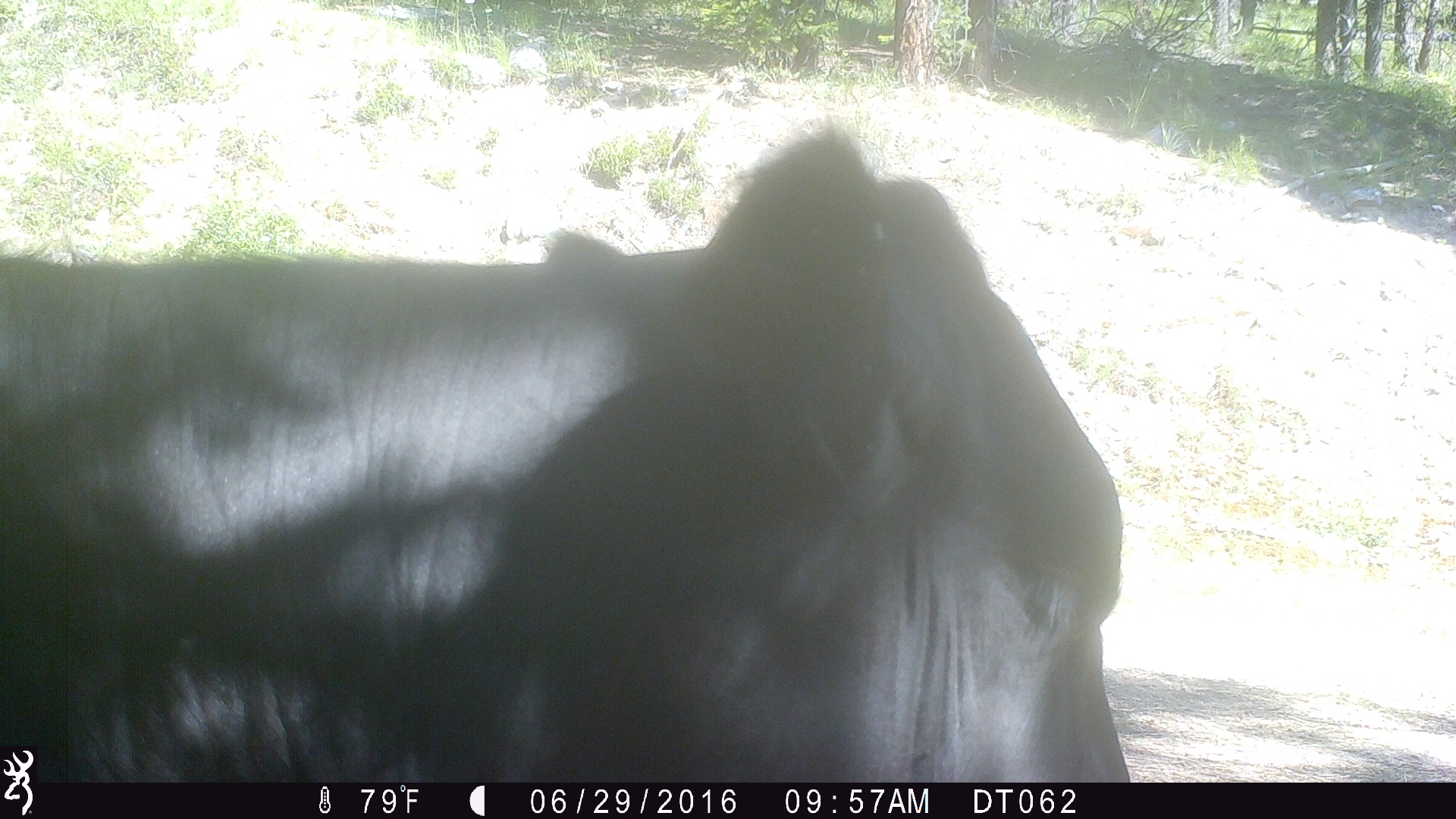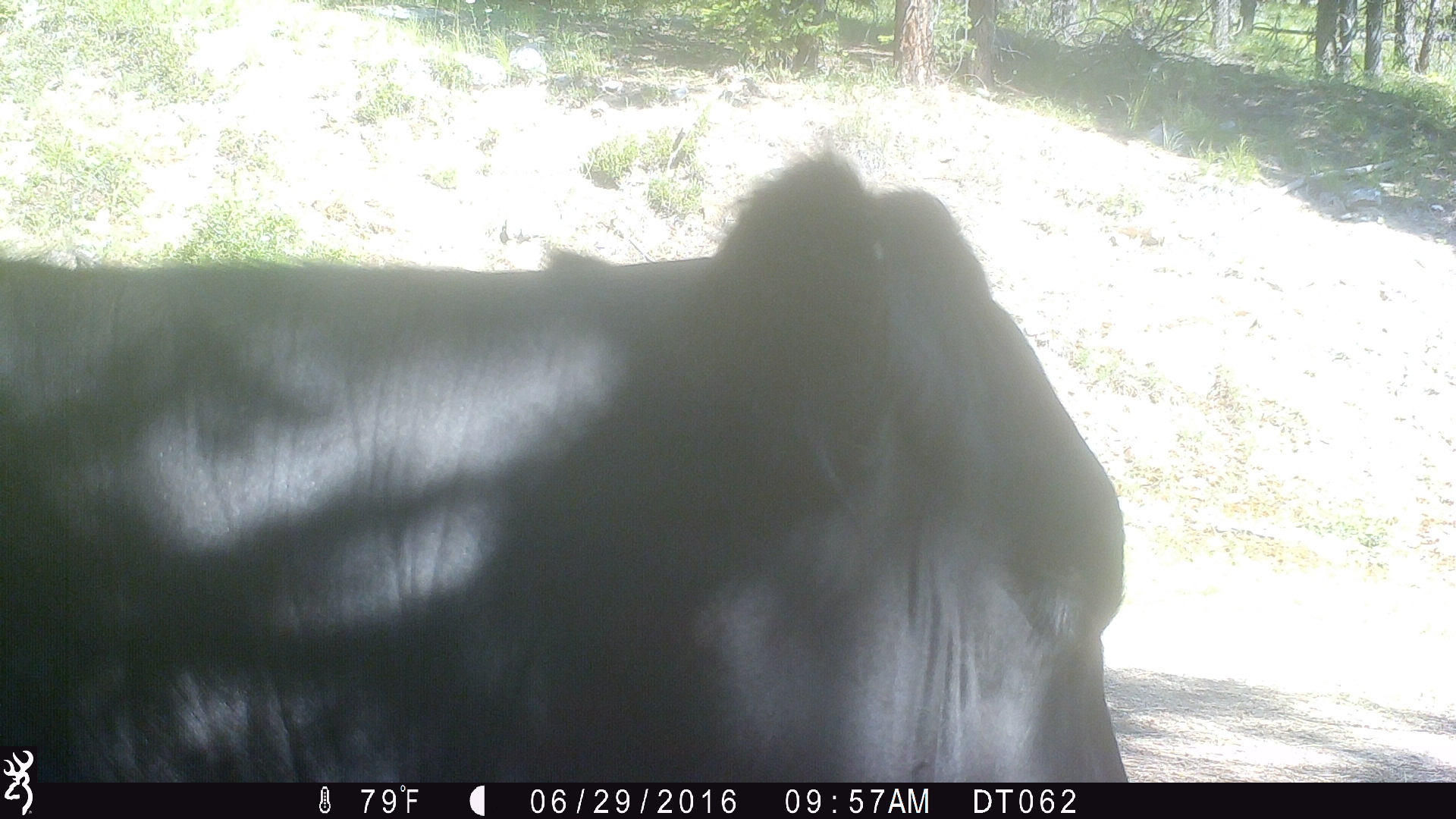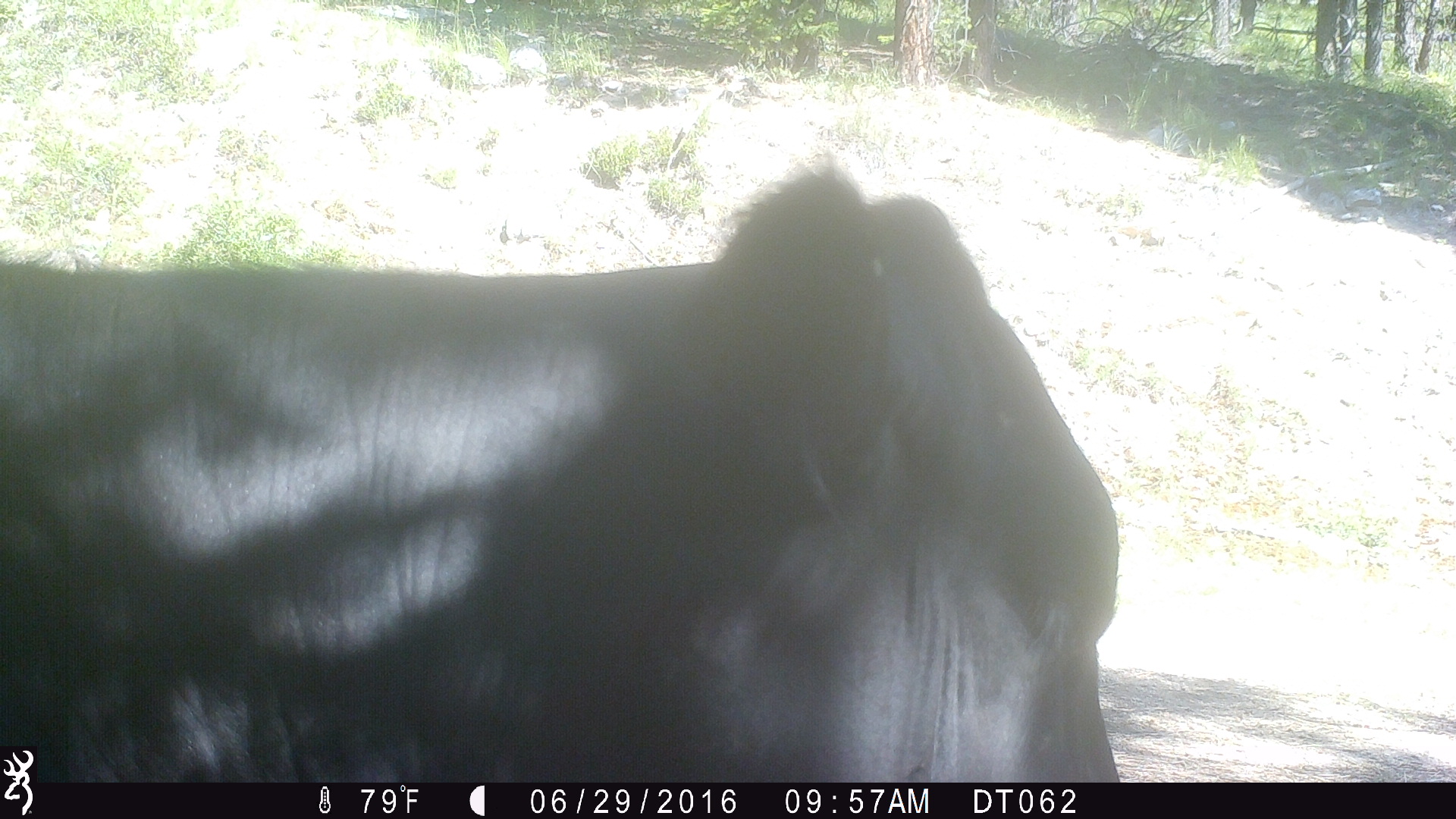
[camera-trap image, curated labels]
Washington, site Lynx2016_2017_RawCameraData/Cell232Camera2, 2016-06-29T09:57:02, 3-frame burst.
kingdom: Animalia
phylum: Chordata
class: Mammalia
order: Artiodactyla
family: Bovidae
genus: Bos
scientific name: Bos taurus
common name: domestic cattle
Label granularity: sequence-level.